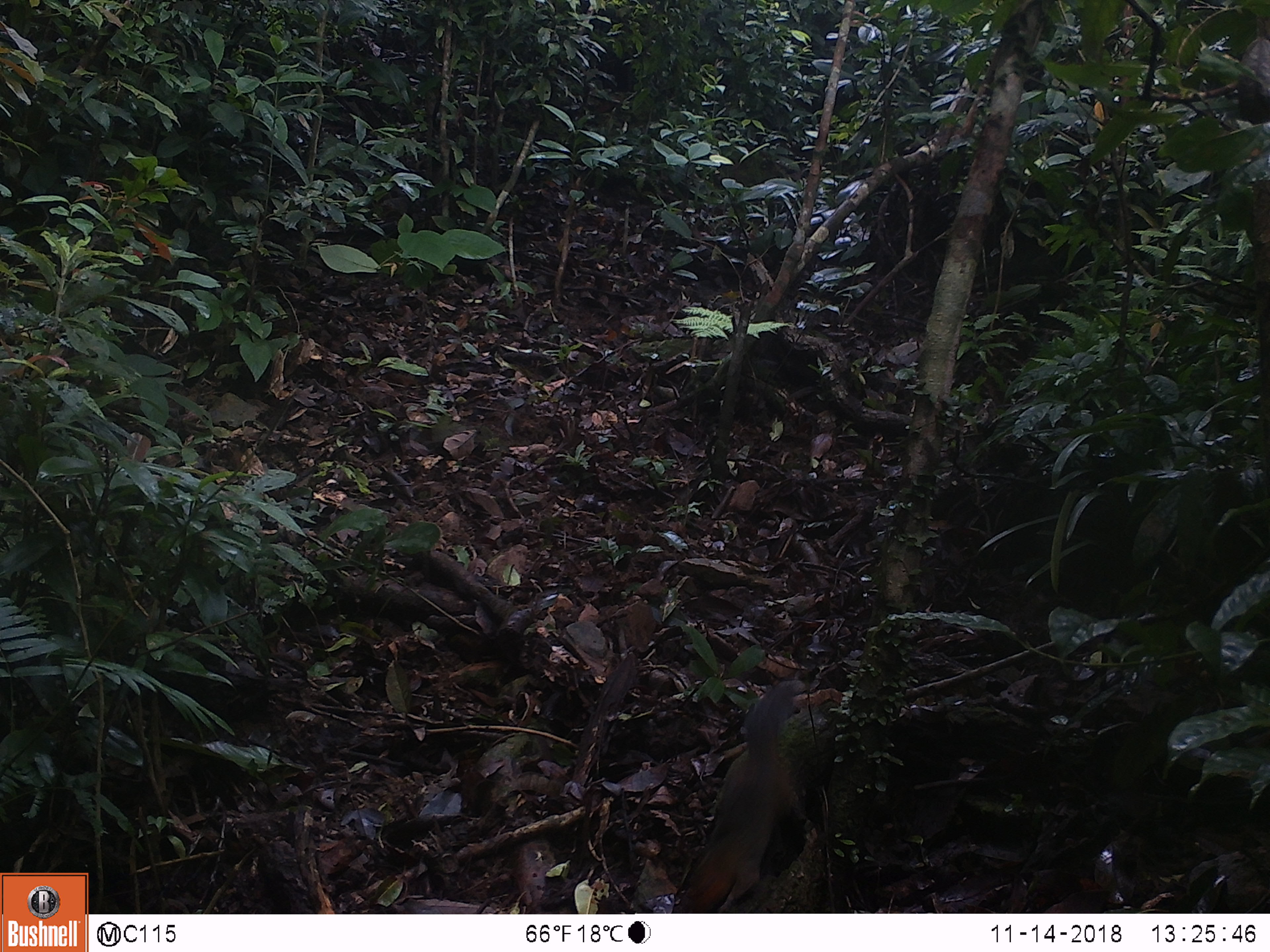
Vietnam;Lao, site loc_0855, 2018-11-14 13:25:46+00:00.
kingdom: Animalia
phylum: Chordata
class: Mammalia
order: Rodentia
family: Sciuridae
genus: Dremomys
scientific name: Dremomys rufigenis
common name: red-cheeked squirrel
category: red cheeked squirrel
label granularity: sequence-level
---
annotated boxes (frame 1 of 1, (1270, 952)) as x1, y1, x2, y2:
red cheeked squirrel: 670, 681, 806, 913